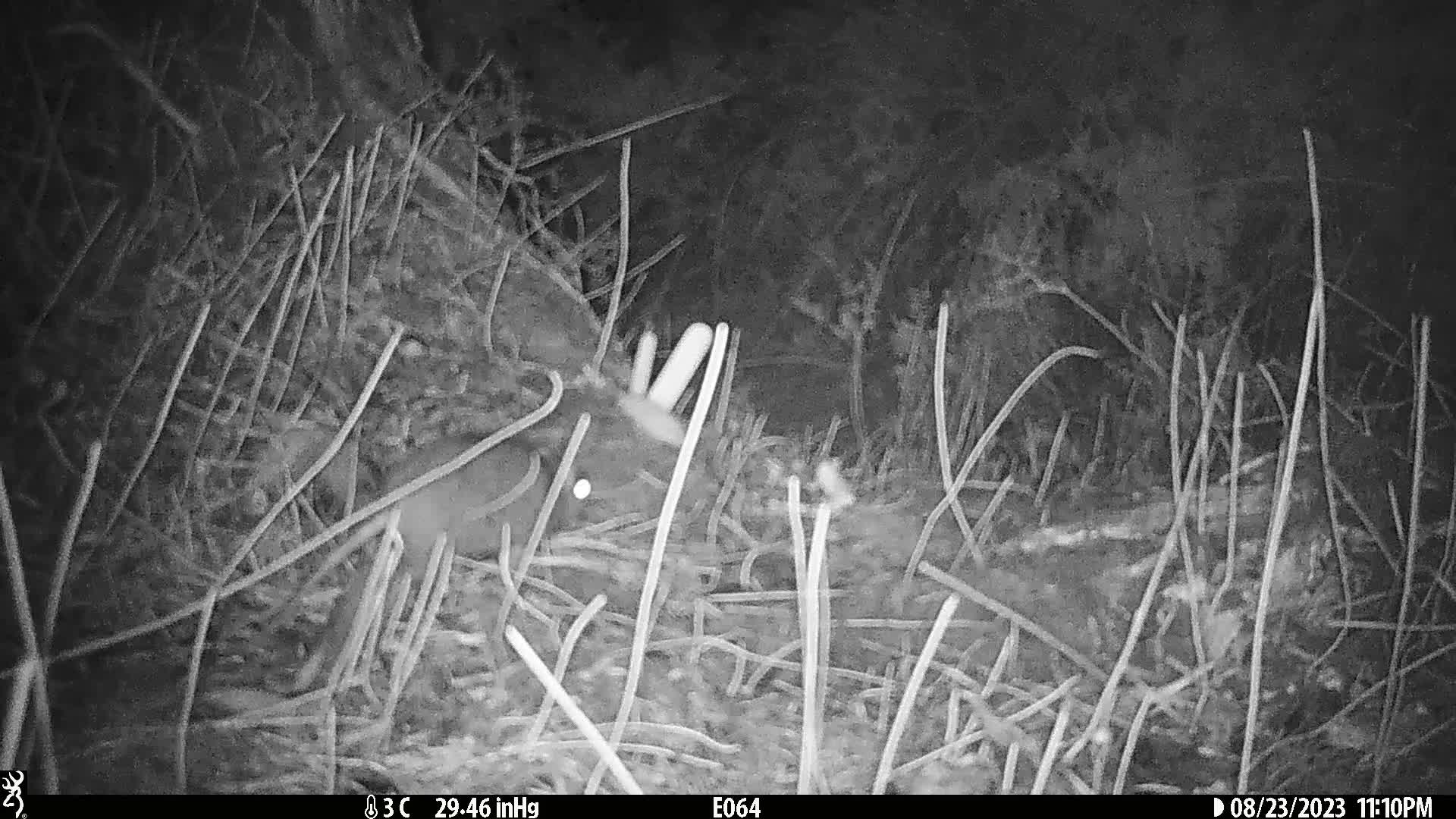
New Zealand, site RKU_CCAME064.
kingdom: Animalia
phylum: Chordata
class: Mammalia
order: Rodentia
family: Muridae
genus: Rattus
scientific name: Rattus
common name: rat